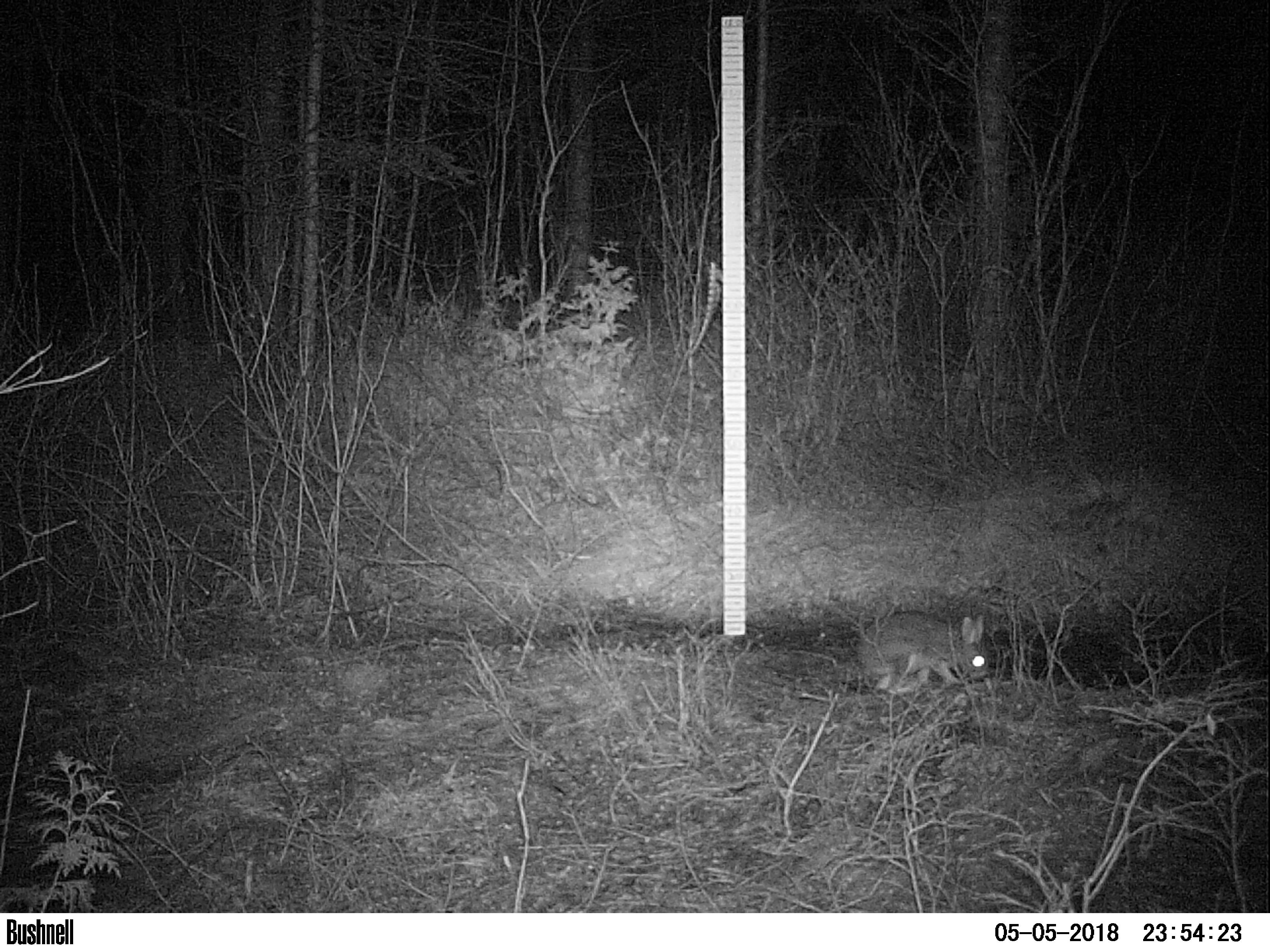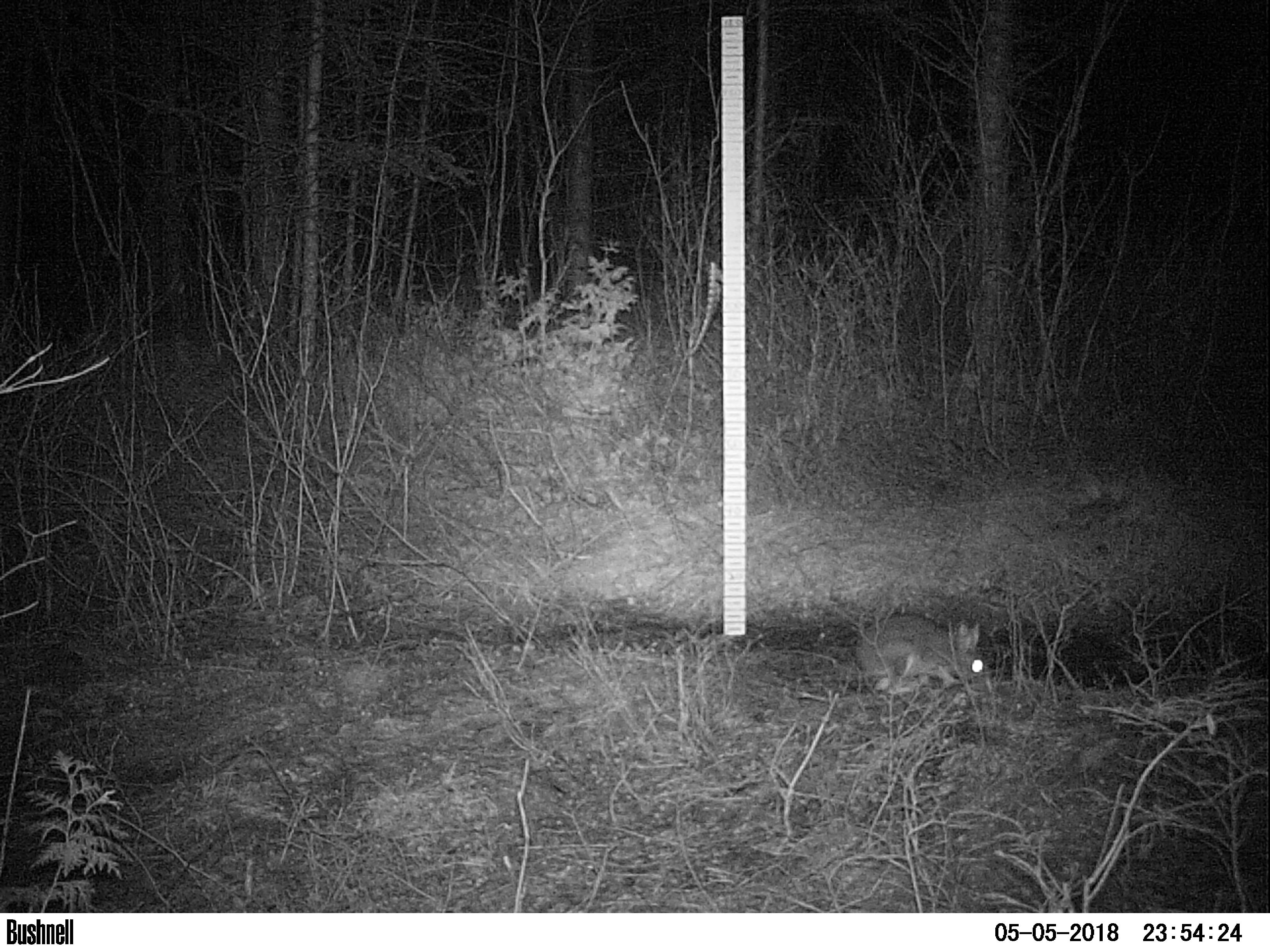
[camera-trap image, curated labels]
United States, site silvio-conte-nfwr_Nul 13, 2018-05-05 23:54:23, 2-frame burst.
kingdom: Animalia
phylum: Chordata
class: Mammalia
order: Lagomorpha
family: Leporidae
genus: Lepus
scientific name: Lepus americanus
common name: snowshoe hare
Snowshoe hare (Lepus americanus).